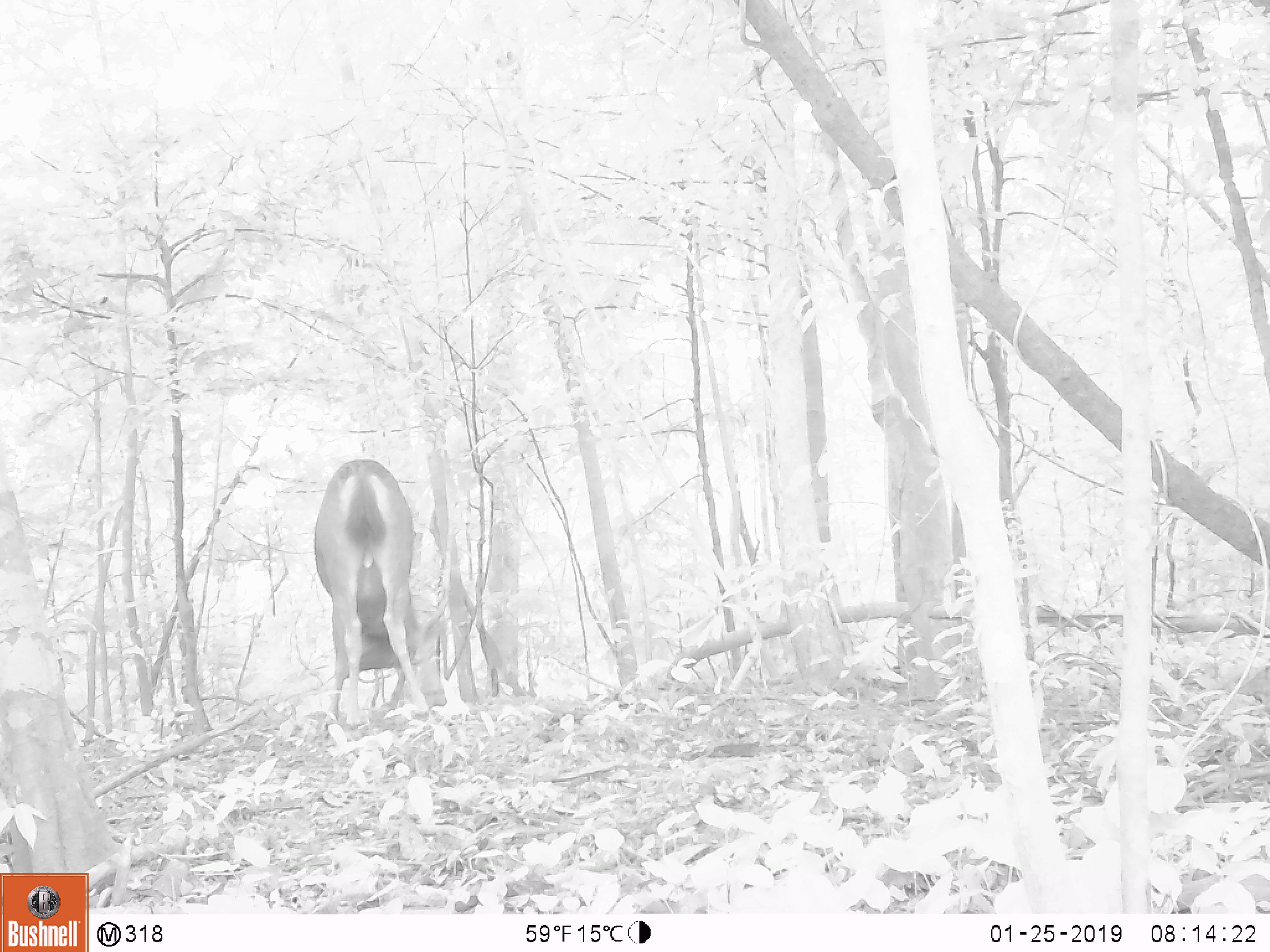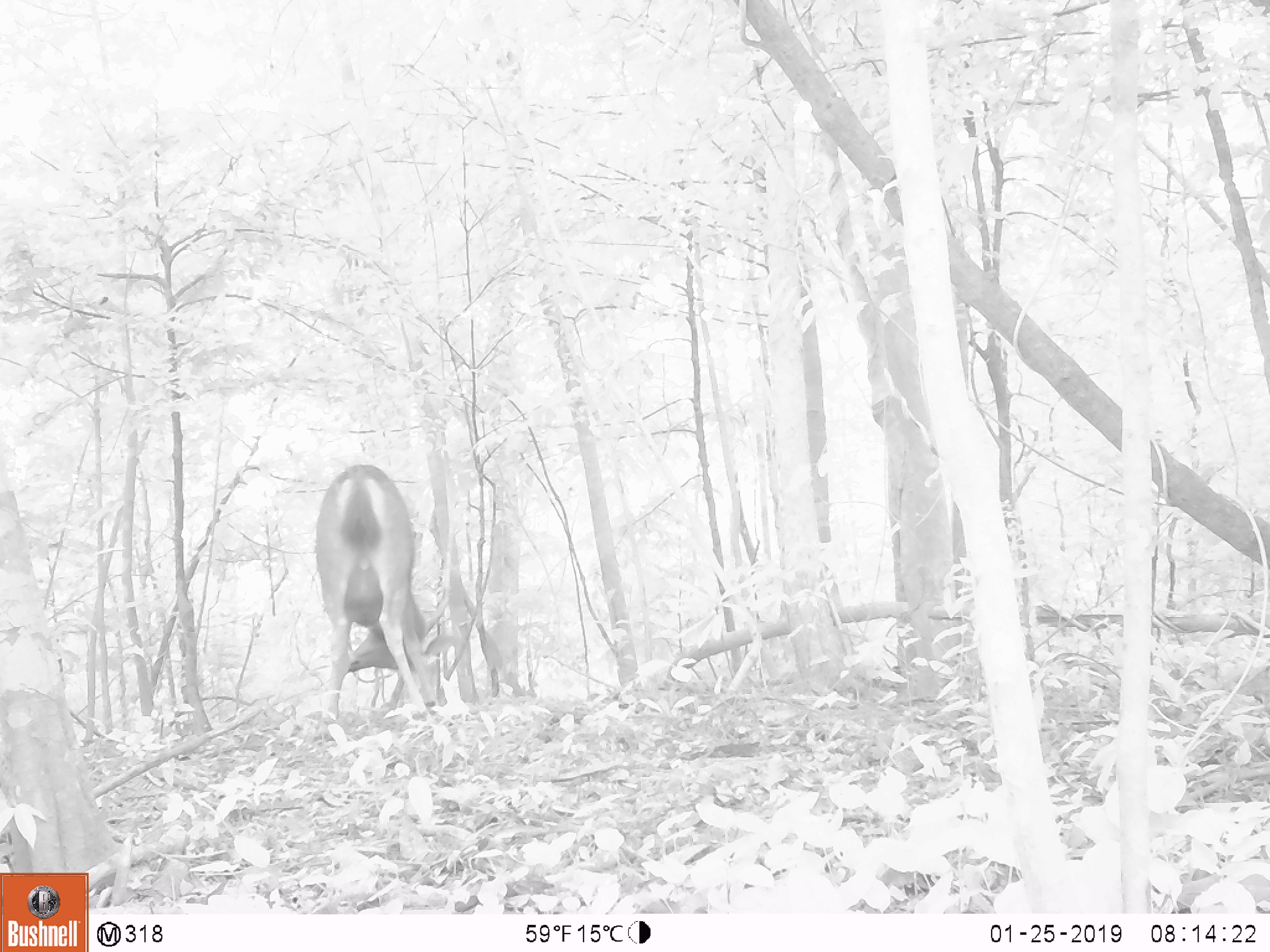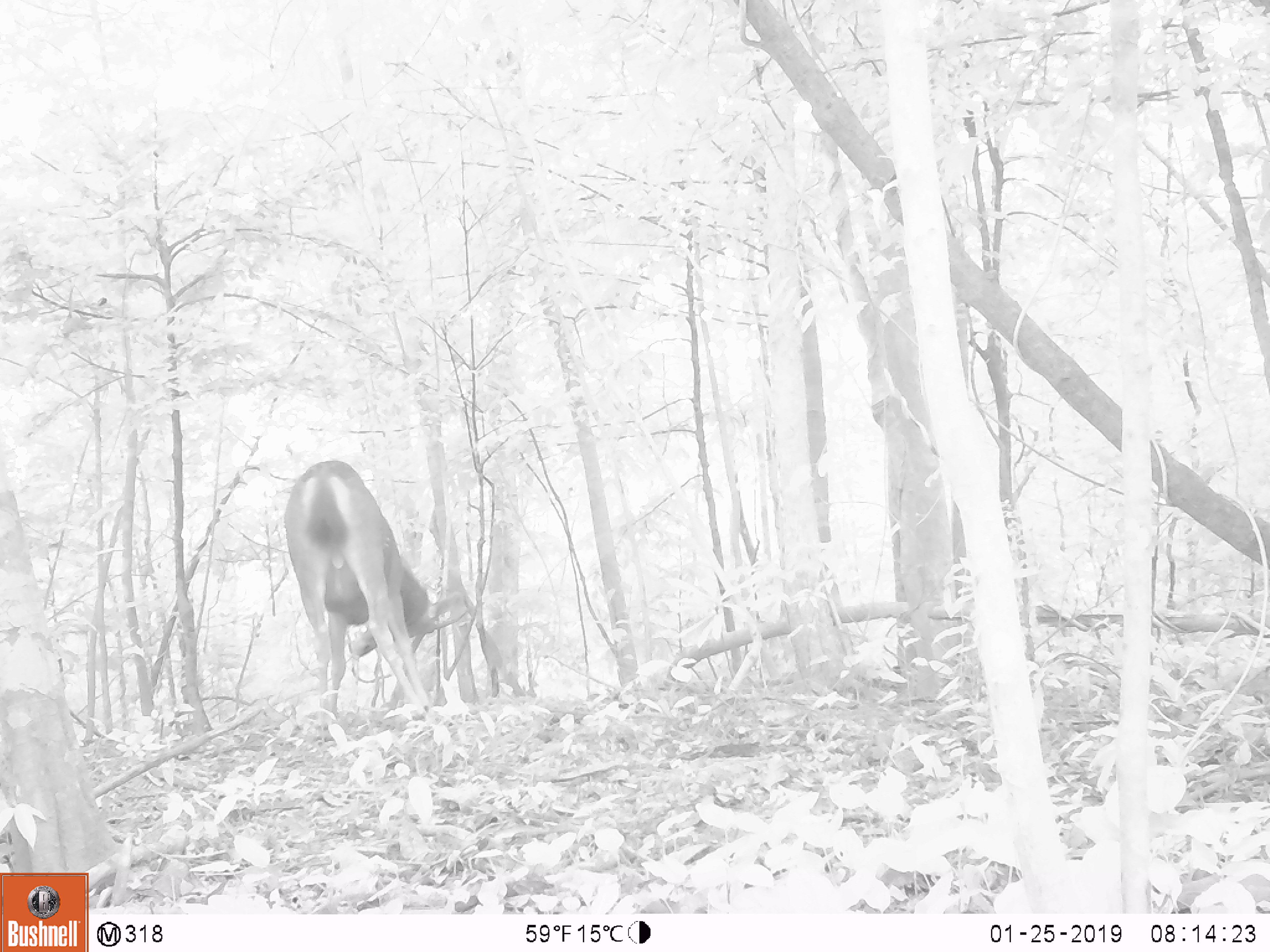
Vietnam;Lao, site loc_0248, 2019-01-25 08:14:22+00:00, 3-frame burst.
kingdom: Animalia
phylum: Chordata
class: Mammalia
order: Artiodactyla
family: Cervidae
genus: Rusa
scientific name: Rusa unicolor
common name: sambar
Sambar (Rusa unicolor). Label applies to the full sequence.